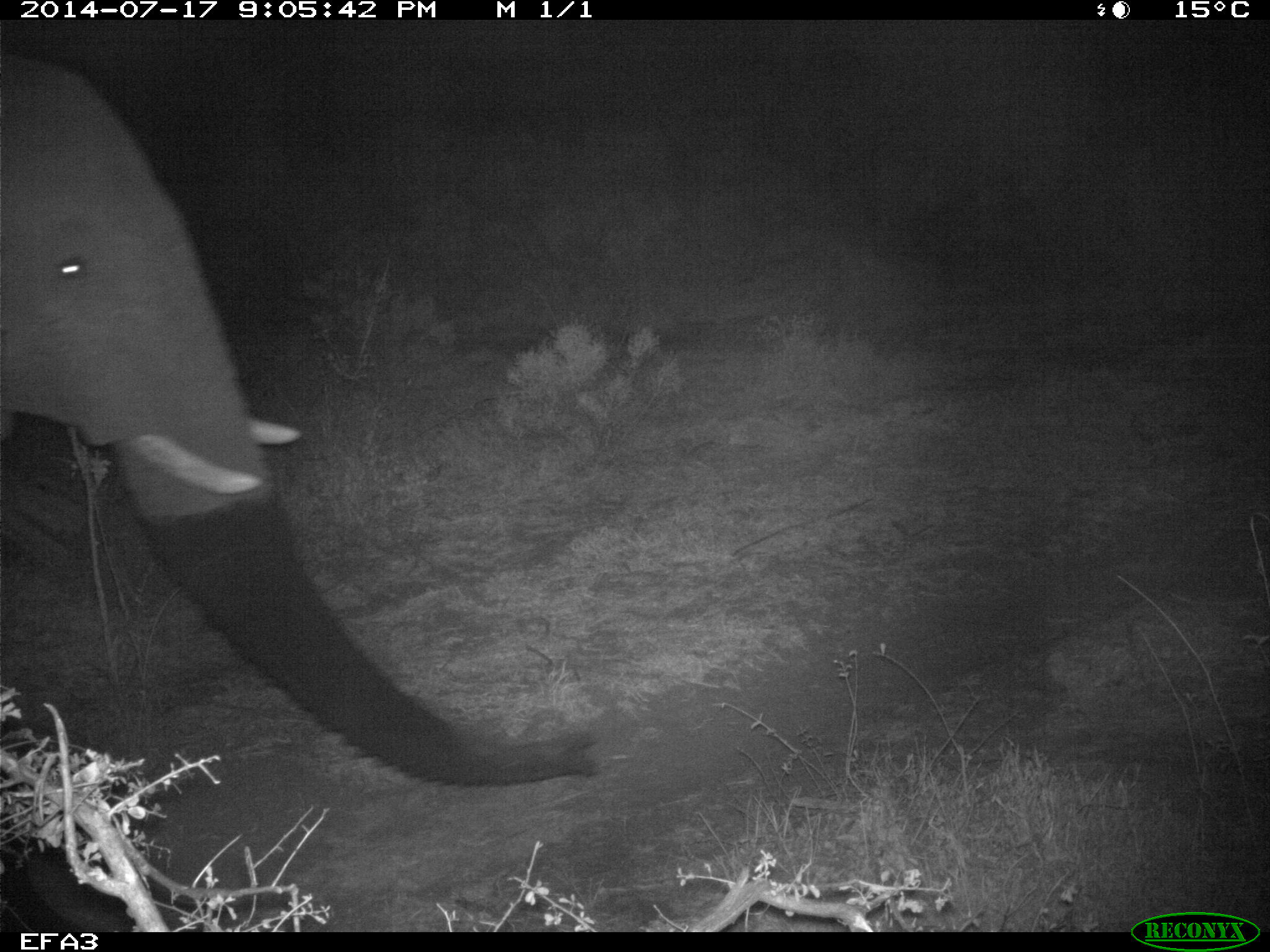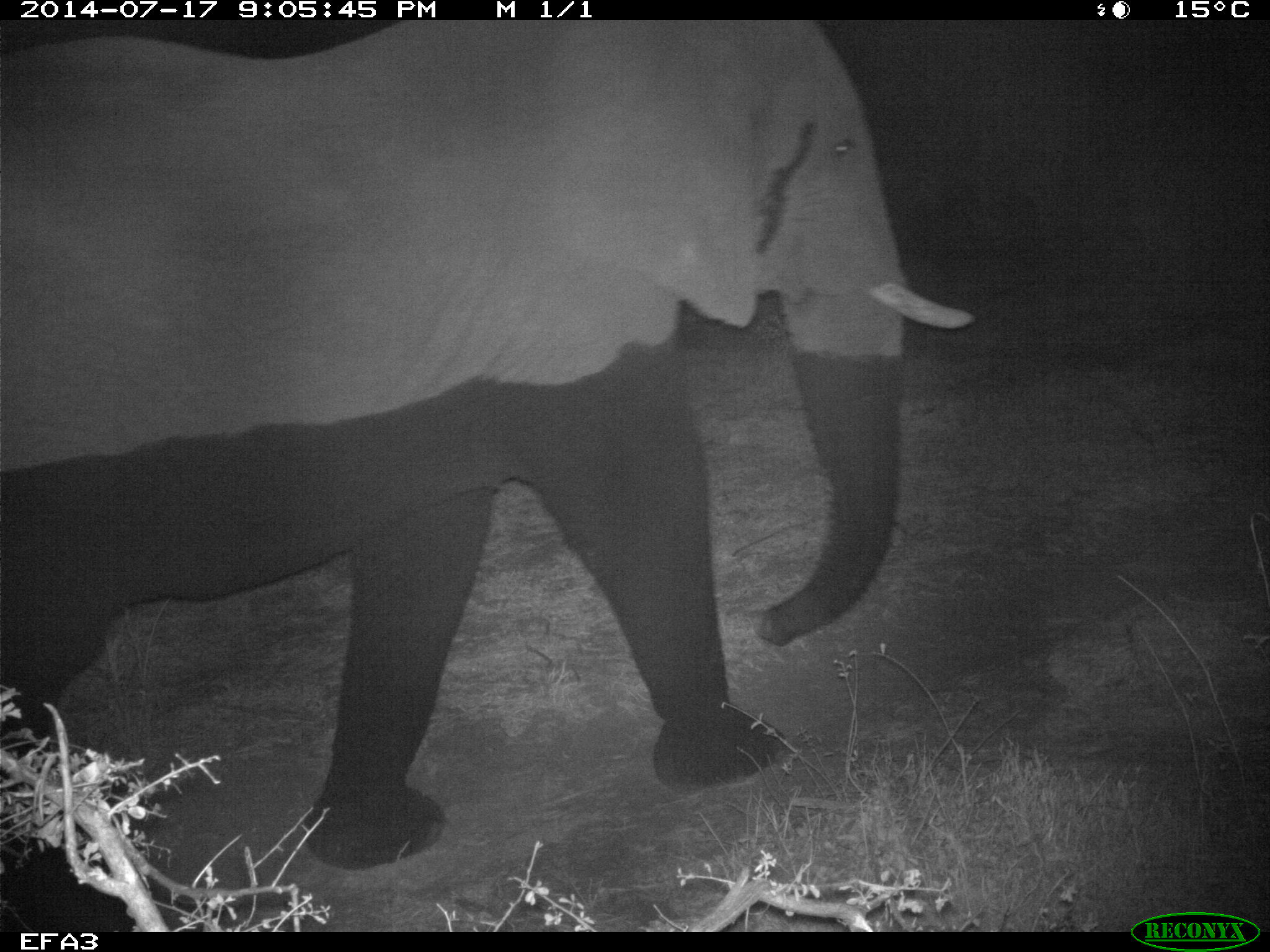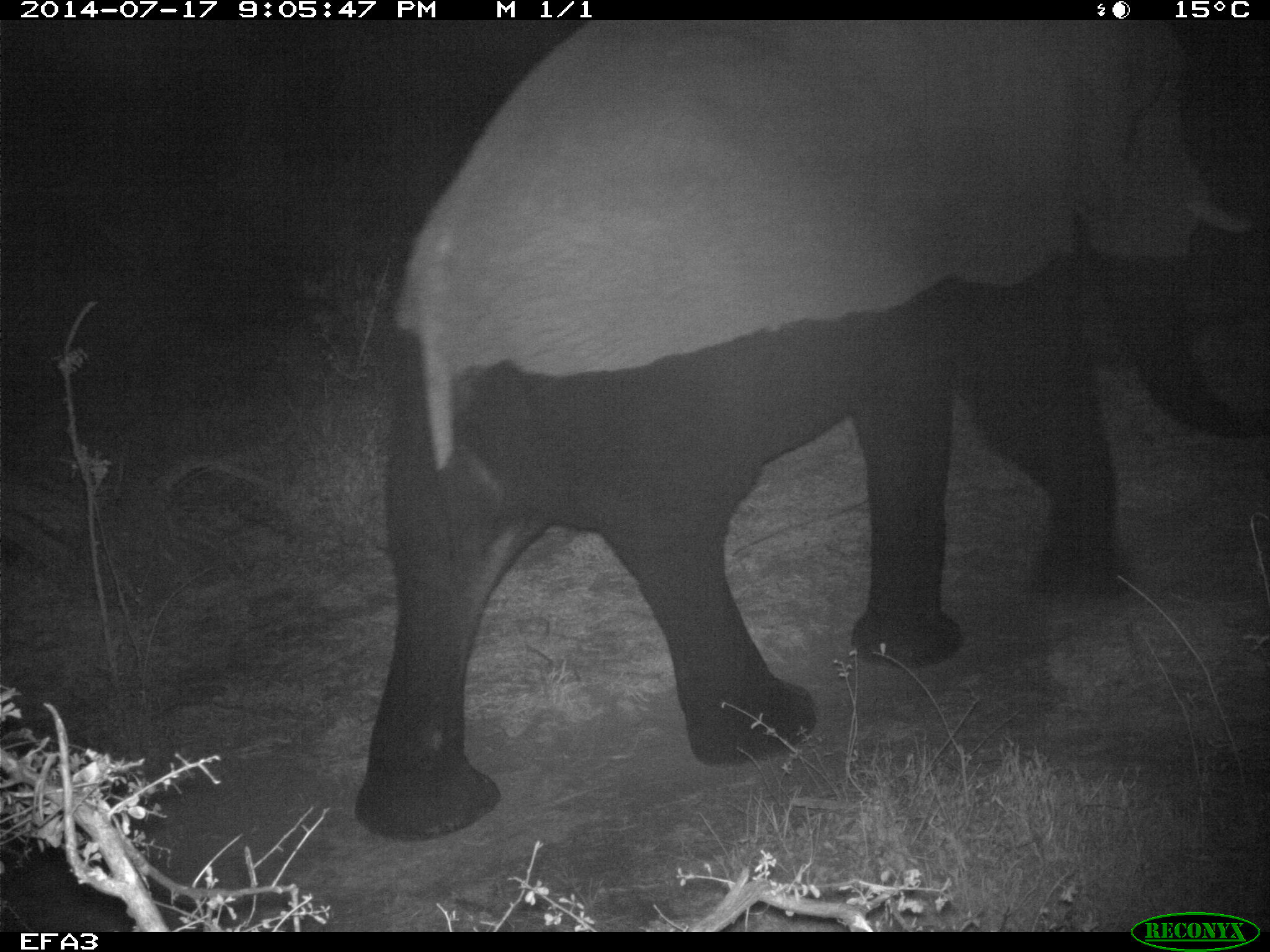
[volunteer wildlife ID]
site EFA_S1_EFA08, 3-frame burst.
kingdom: Animalia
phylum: Chordata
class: Mammalia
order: Proboscidea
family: Elephantidae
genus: Loxodonta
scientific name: Loxodonta africana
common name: african bush elephant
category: elephant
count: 1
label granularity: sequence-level